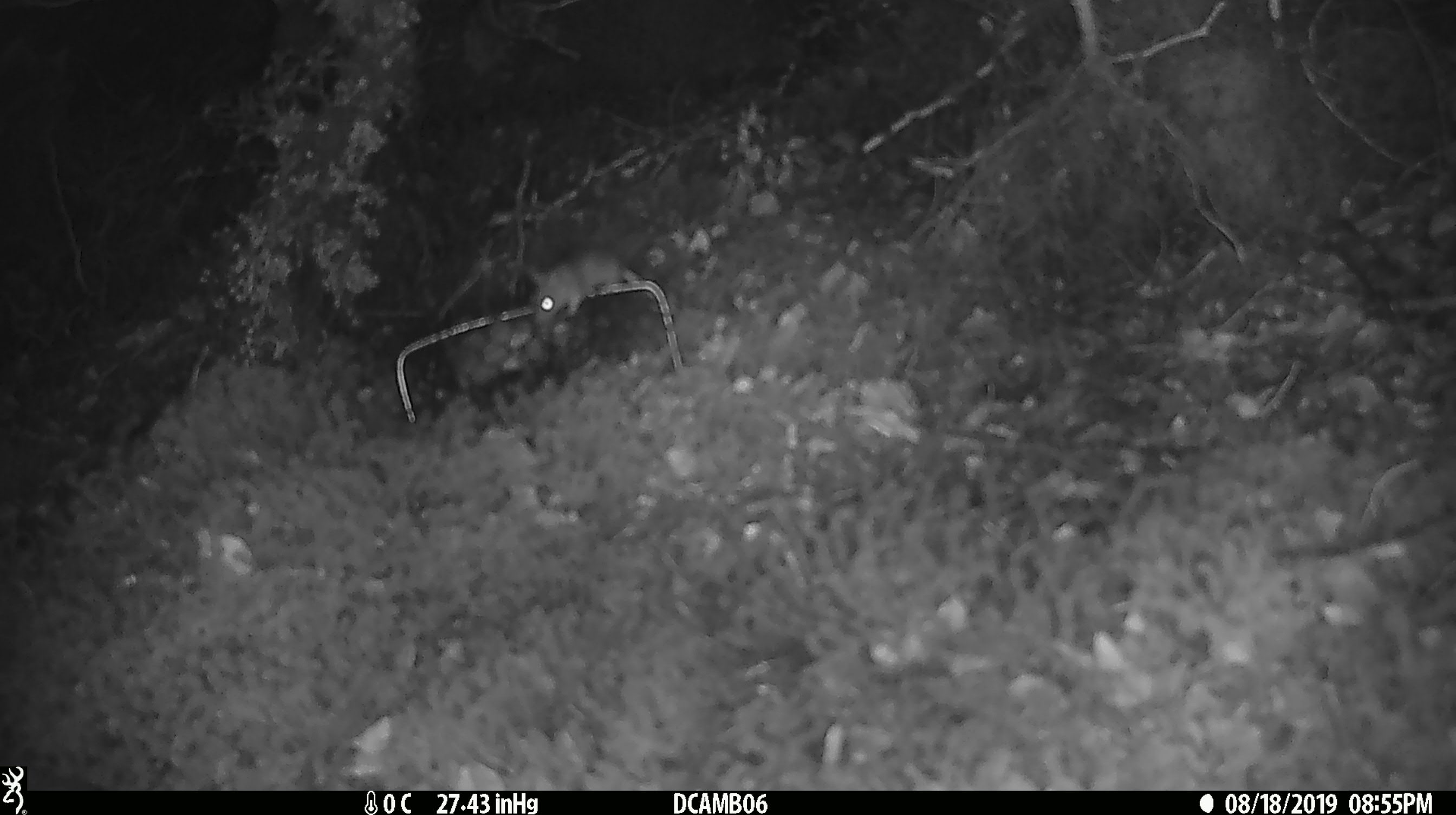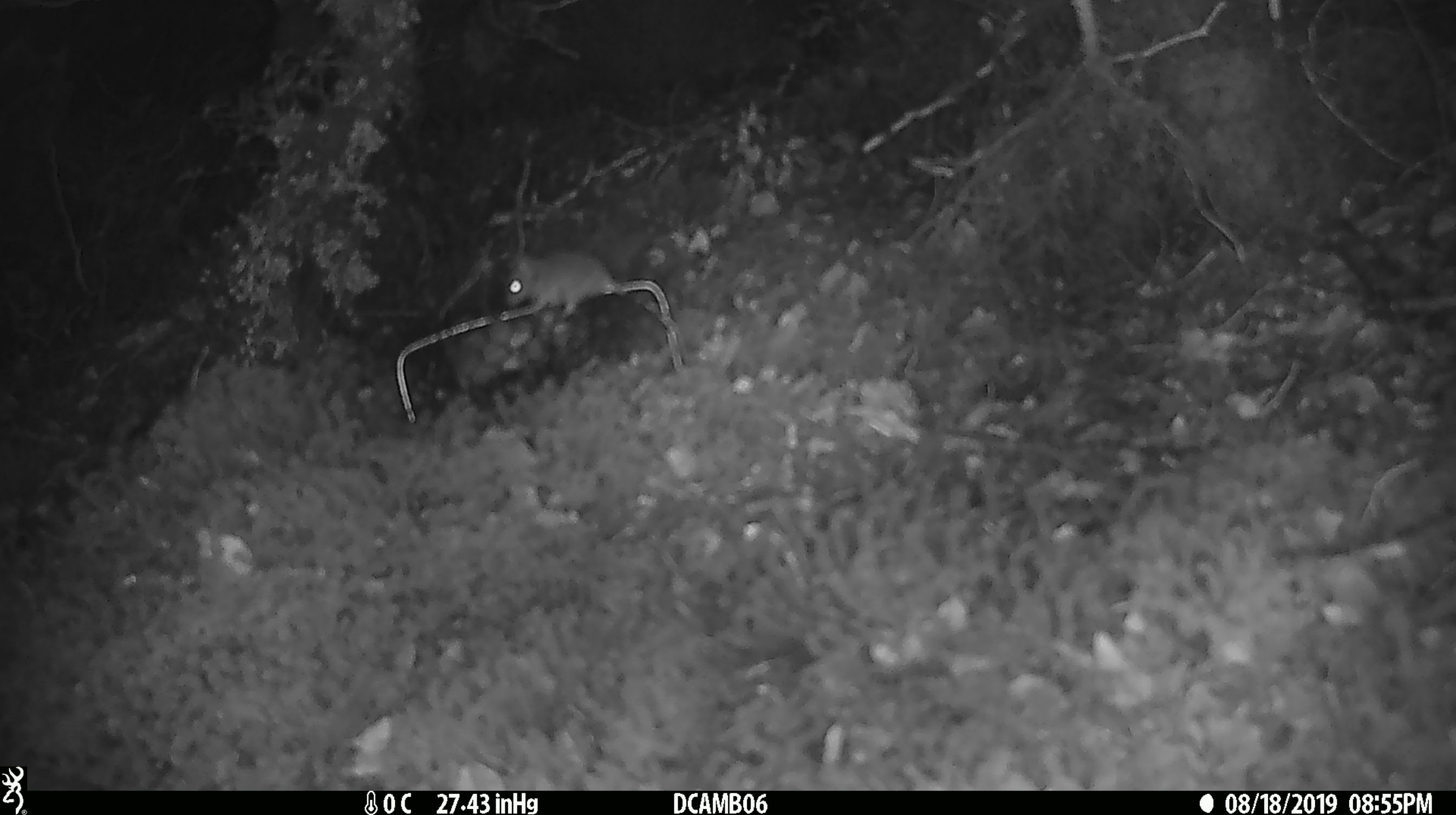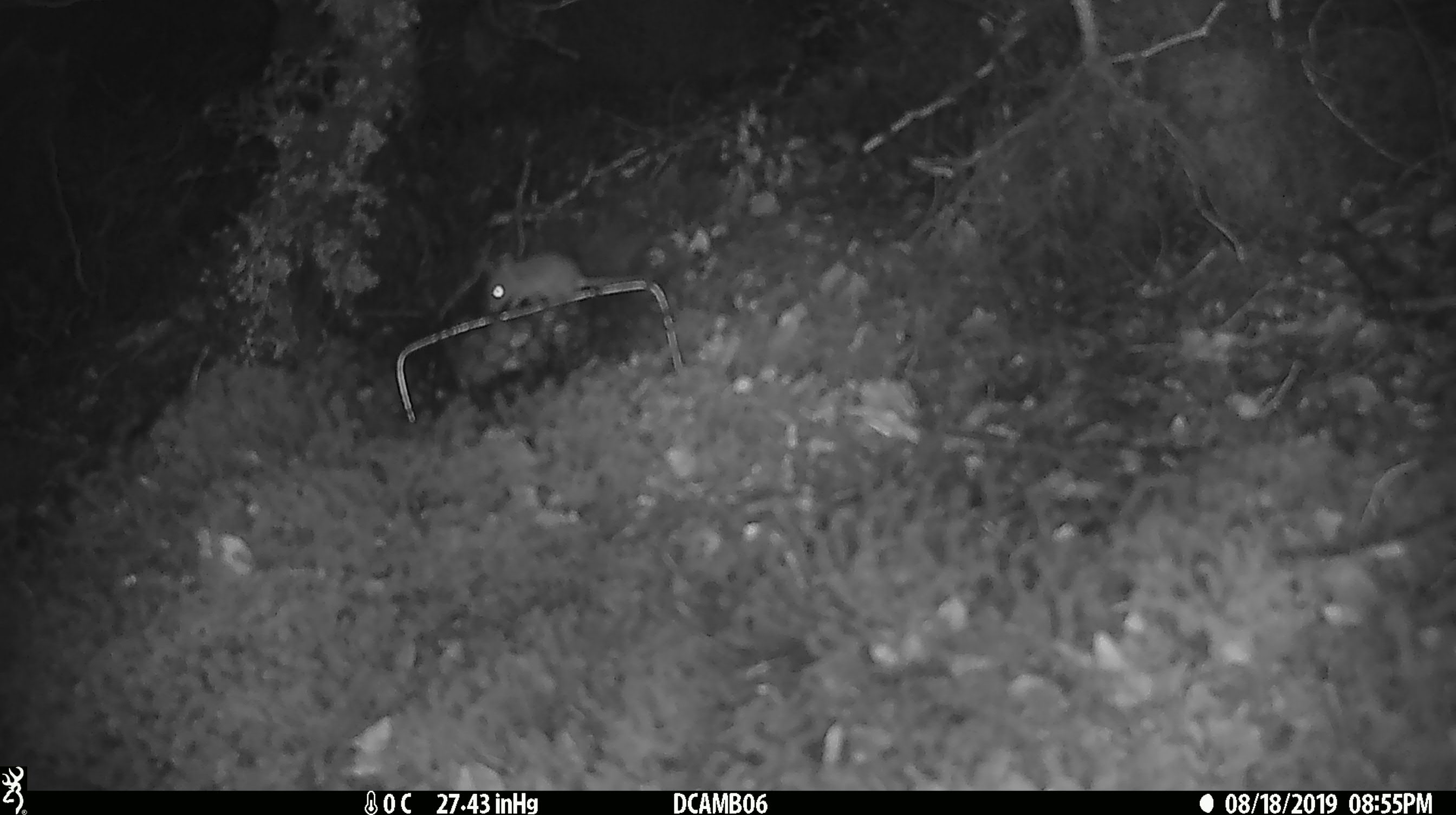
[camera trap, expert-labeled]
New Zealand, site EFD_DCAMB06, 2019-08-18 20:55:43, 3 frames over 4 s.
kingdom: Animalia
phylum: Chordata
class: Mammalia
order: Rodentia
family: Muridae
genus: Mus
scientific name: Mus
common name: mouse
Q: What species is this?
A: Mouse (Mus).